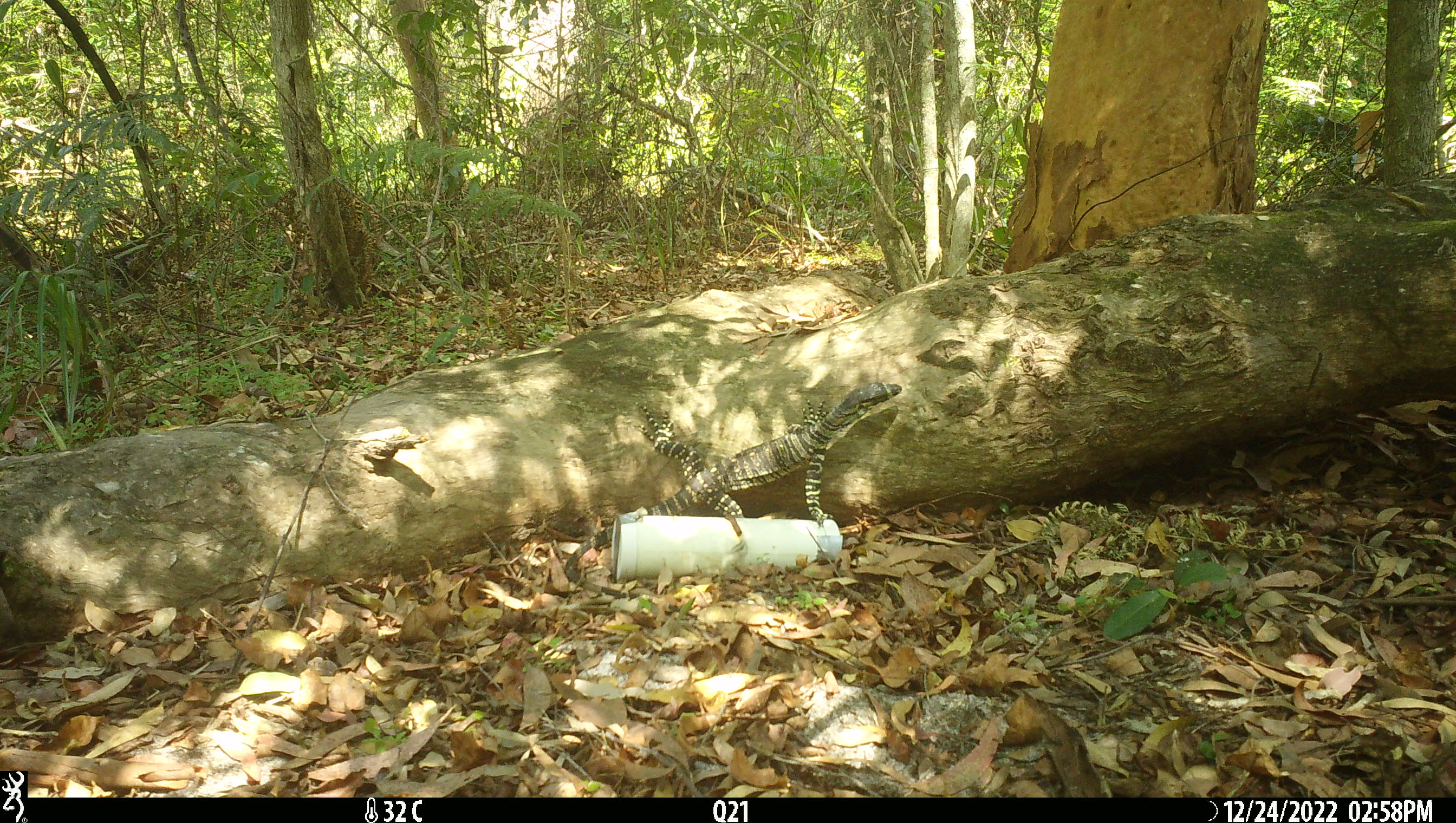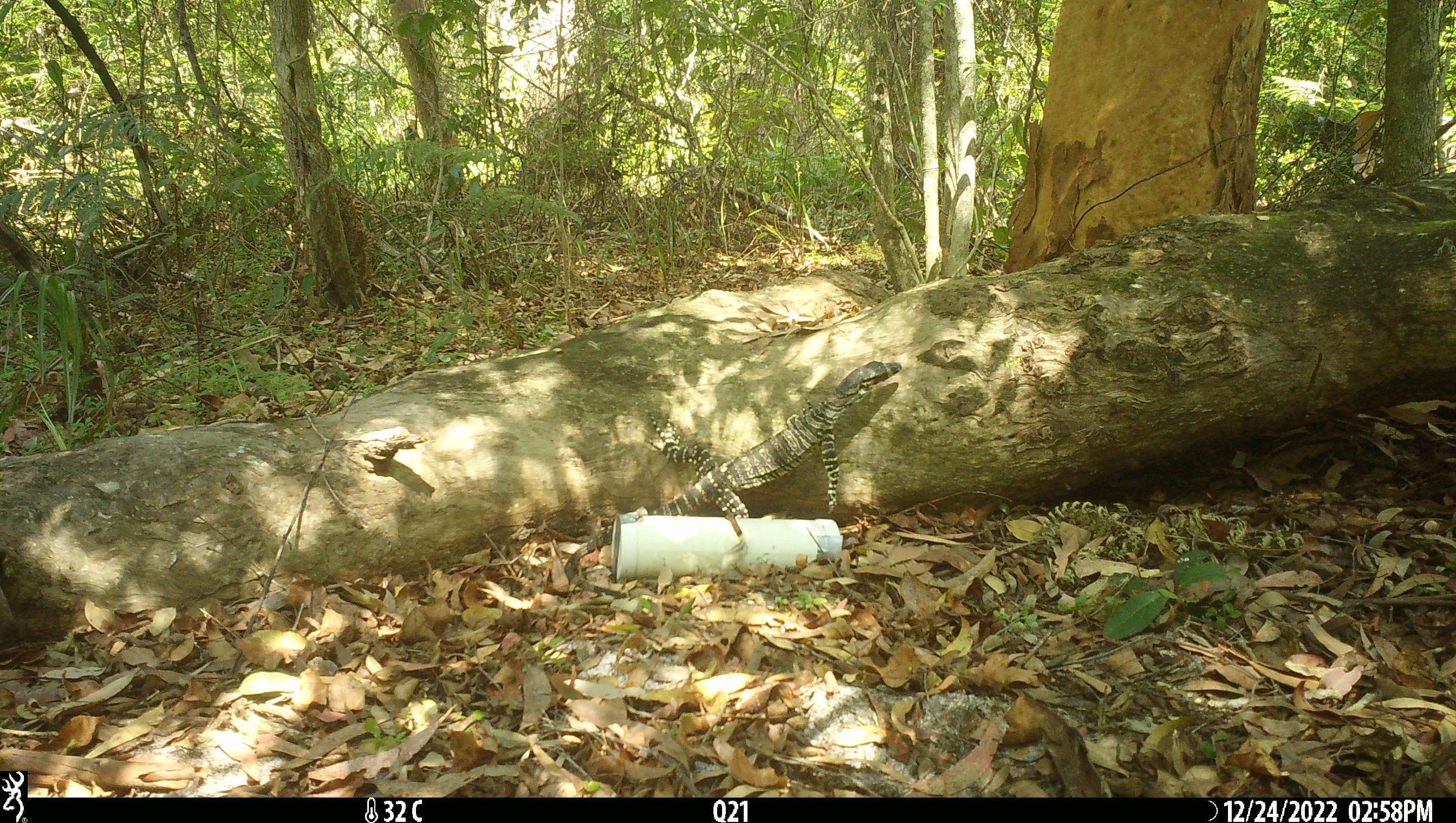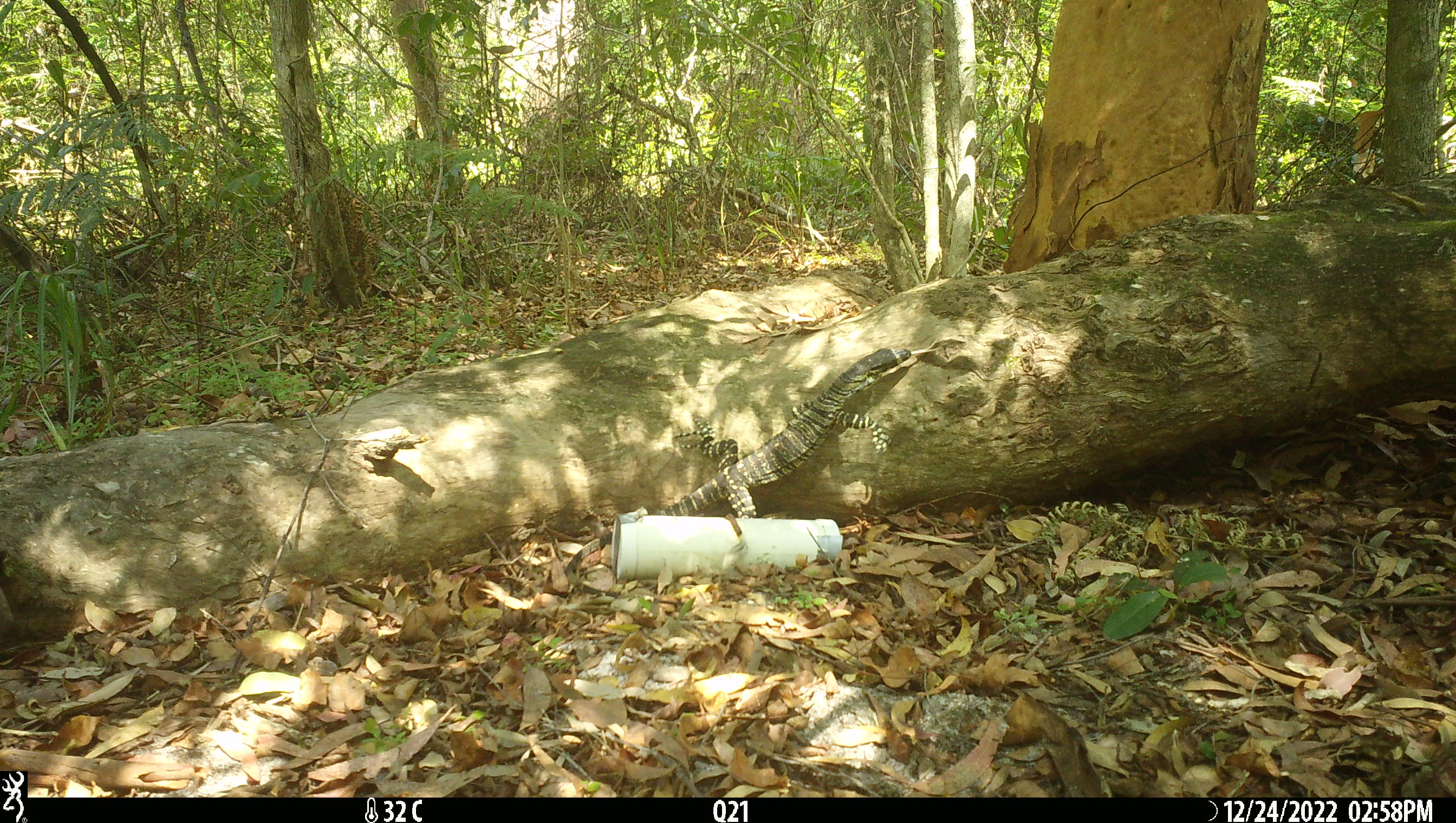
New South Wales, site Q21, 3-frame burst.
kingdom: Animalia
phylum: Chordata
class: Reptilia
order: Squamata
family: Varanidae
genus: Varanus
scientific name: Varanus varius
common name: lace monitor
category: goanna